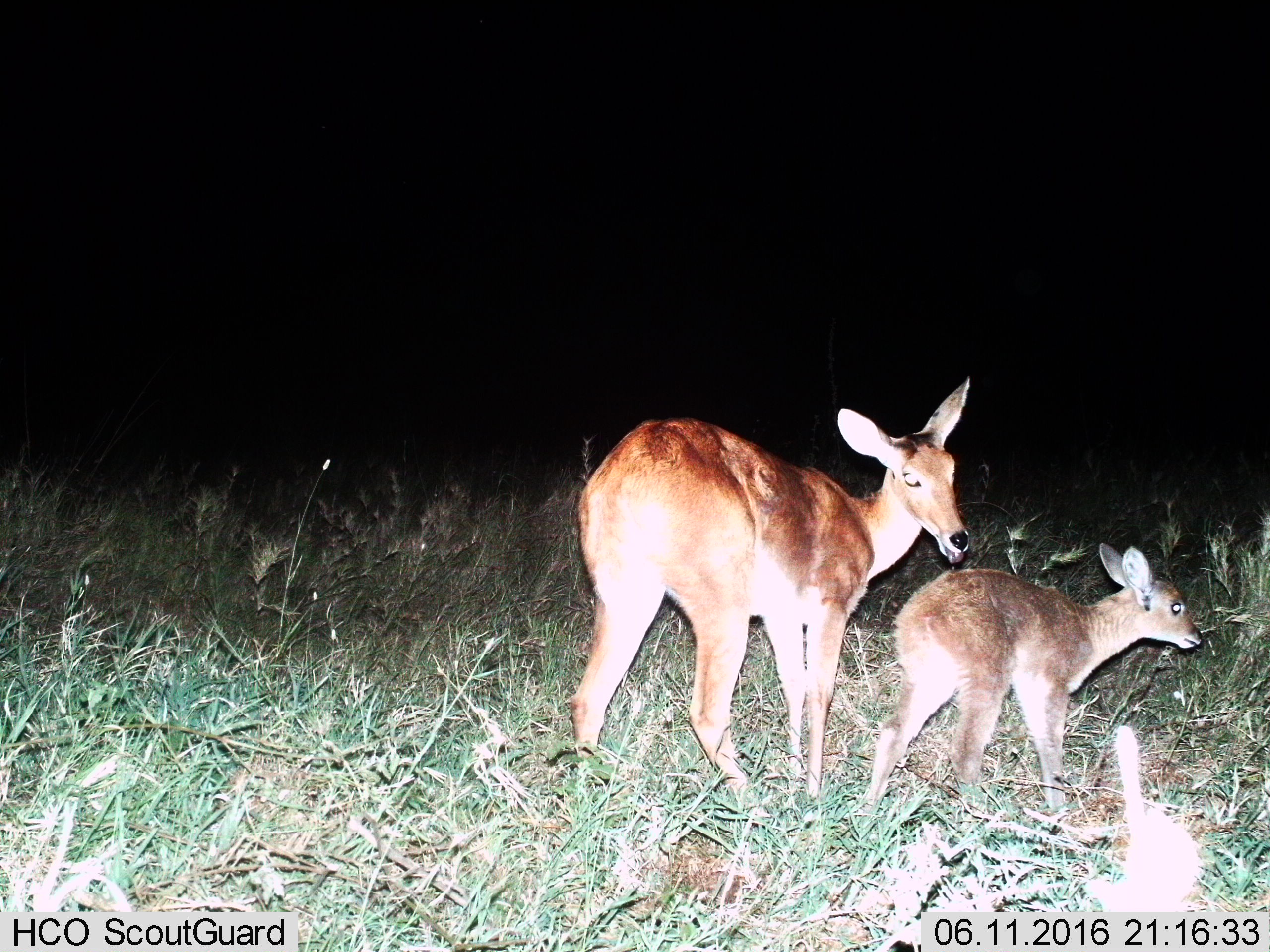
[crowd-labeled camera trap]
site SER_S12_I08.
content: unidentified animal